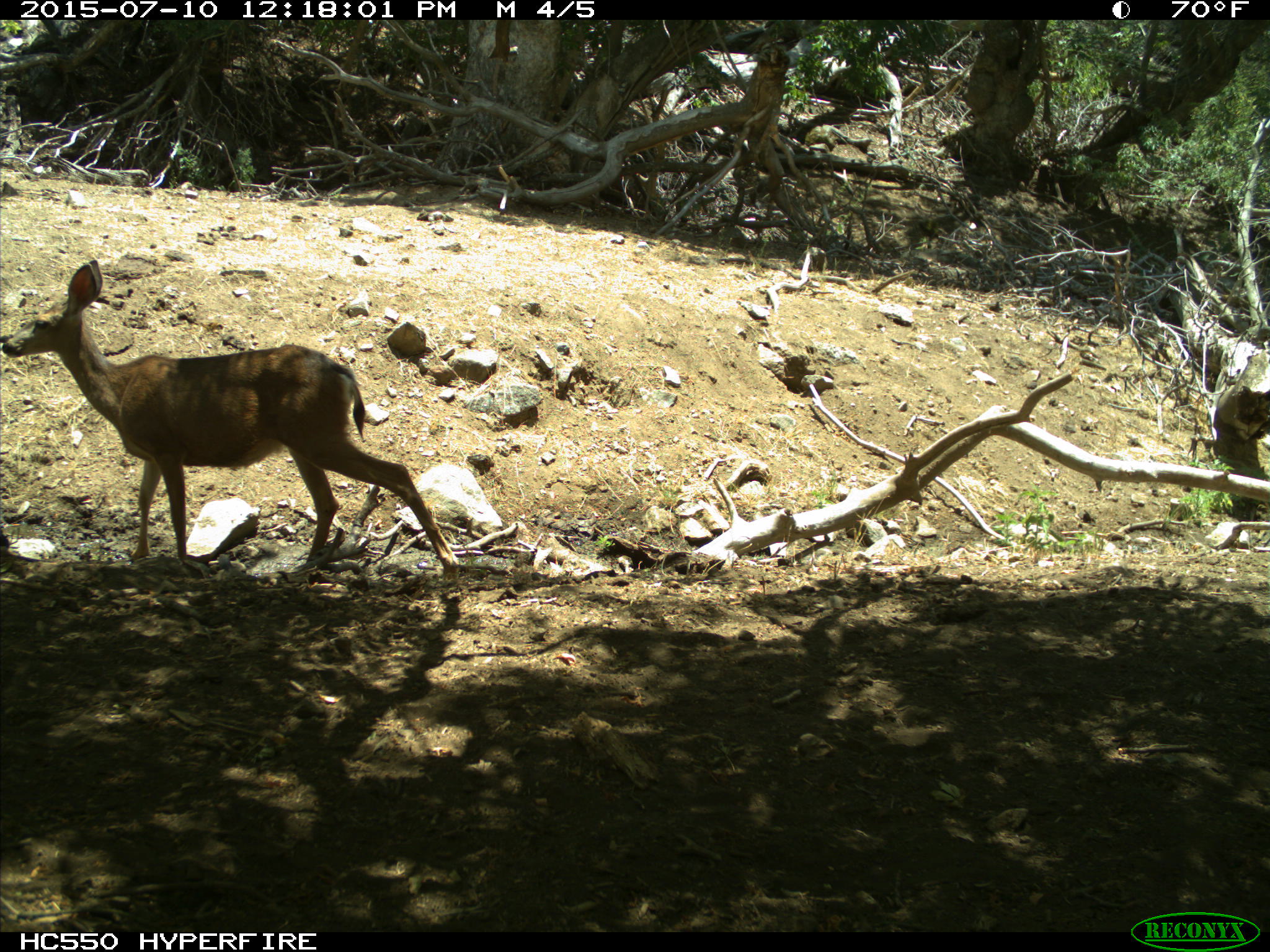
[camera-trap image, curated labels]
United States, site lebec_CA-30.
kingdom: Animalia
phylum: Chordata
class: Mammalia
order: Artiodactyla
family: Cervidae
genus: Odocoileus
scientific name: Odocoileus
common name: deer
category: unidentified deer